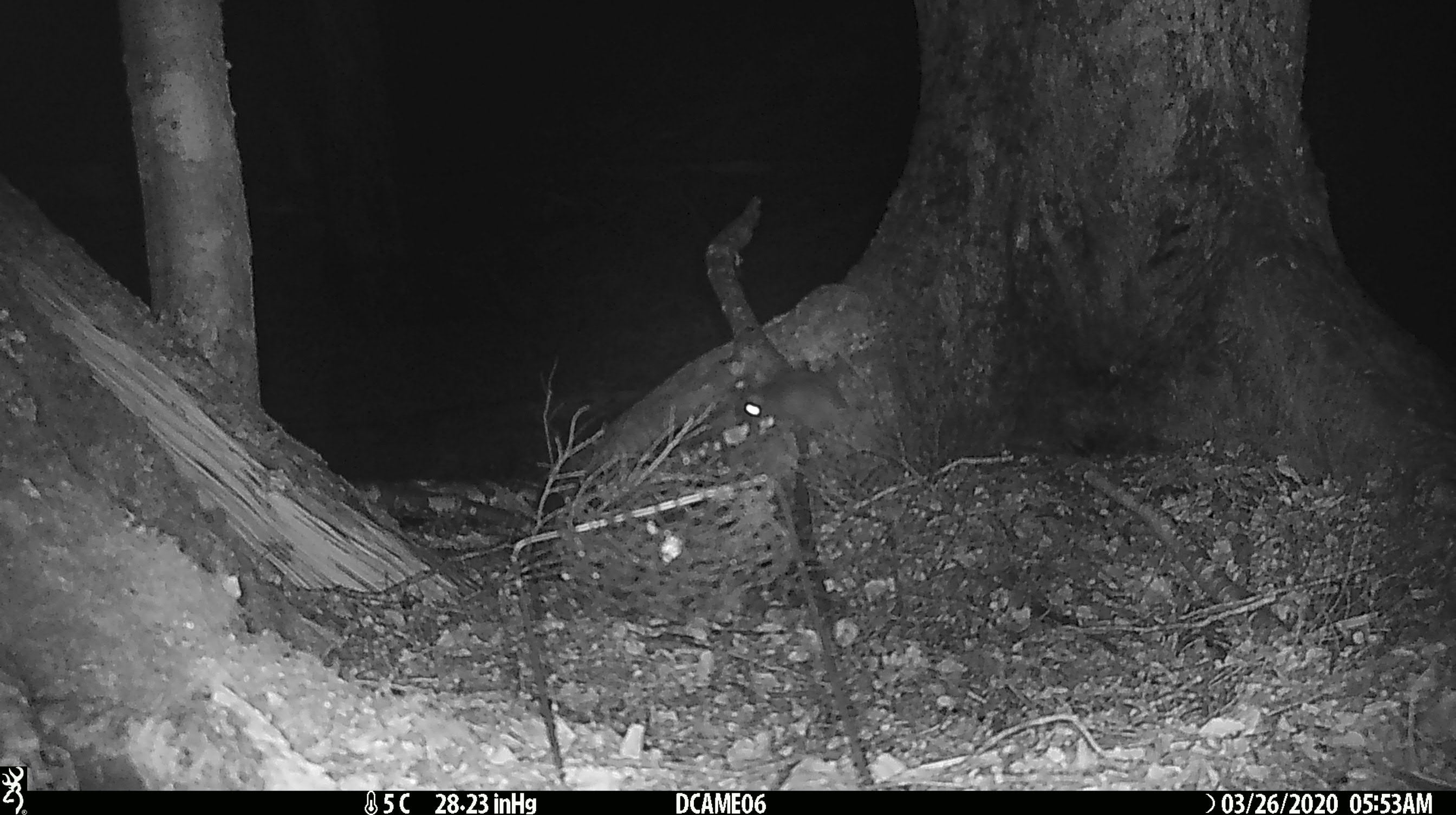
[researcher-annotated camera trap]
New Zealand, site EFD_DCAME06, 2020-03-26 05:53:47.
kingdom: Animalia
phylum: Chordata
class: Mammalia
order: Rodentia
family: Muridae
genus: Rattus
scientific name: Rattus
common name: rat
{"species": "rat (Rattus)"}